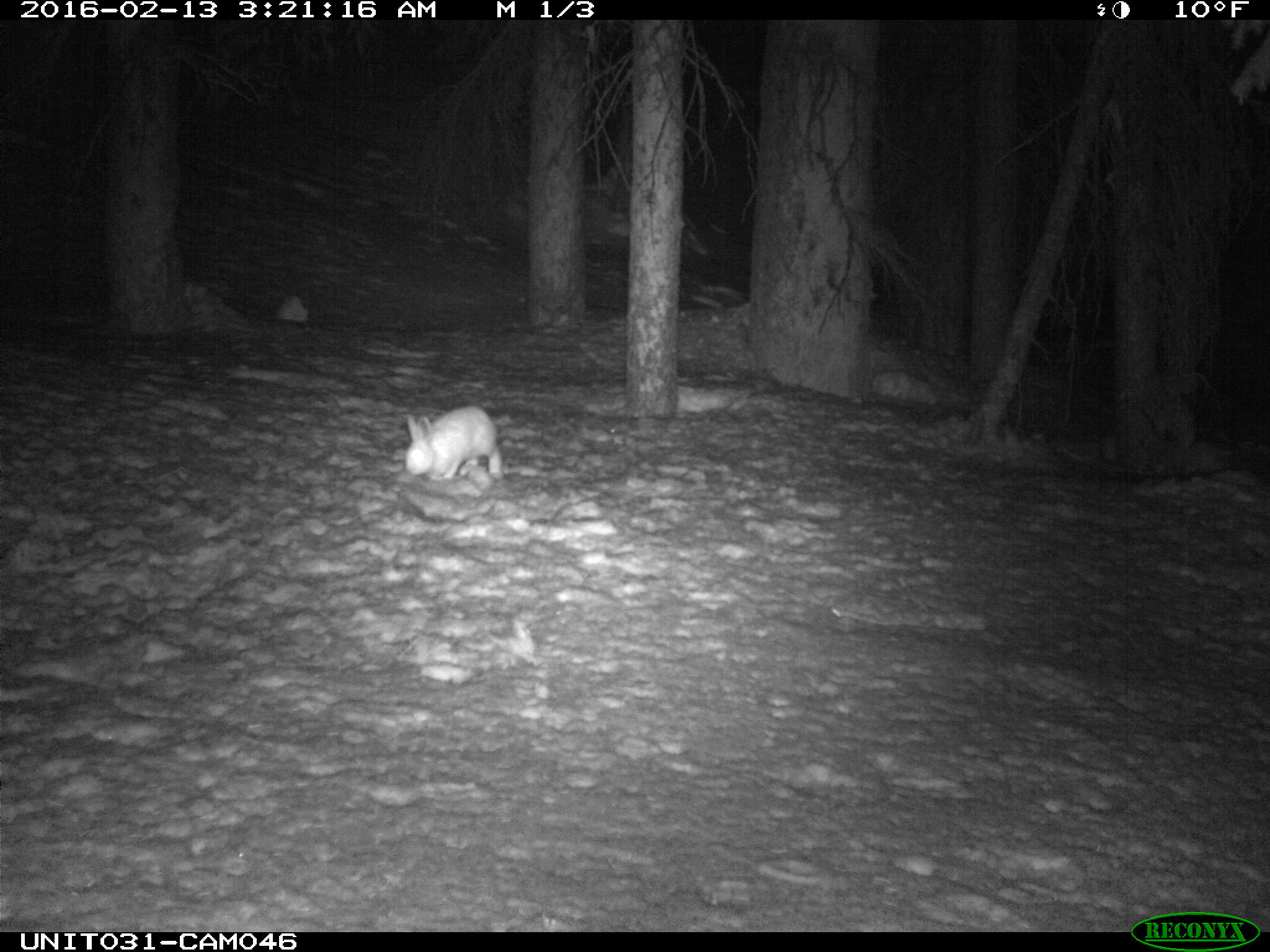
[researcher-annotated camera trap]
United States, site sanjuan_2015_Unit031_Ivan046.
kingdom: Animalia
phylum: Chordata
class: Mammalia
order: Lagomorpha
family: Leporidae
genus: Lepus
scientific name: Lepus americanus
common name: snowshoe hare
Lepus americanus (snowshoe hare).